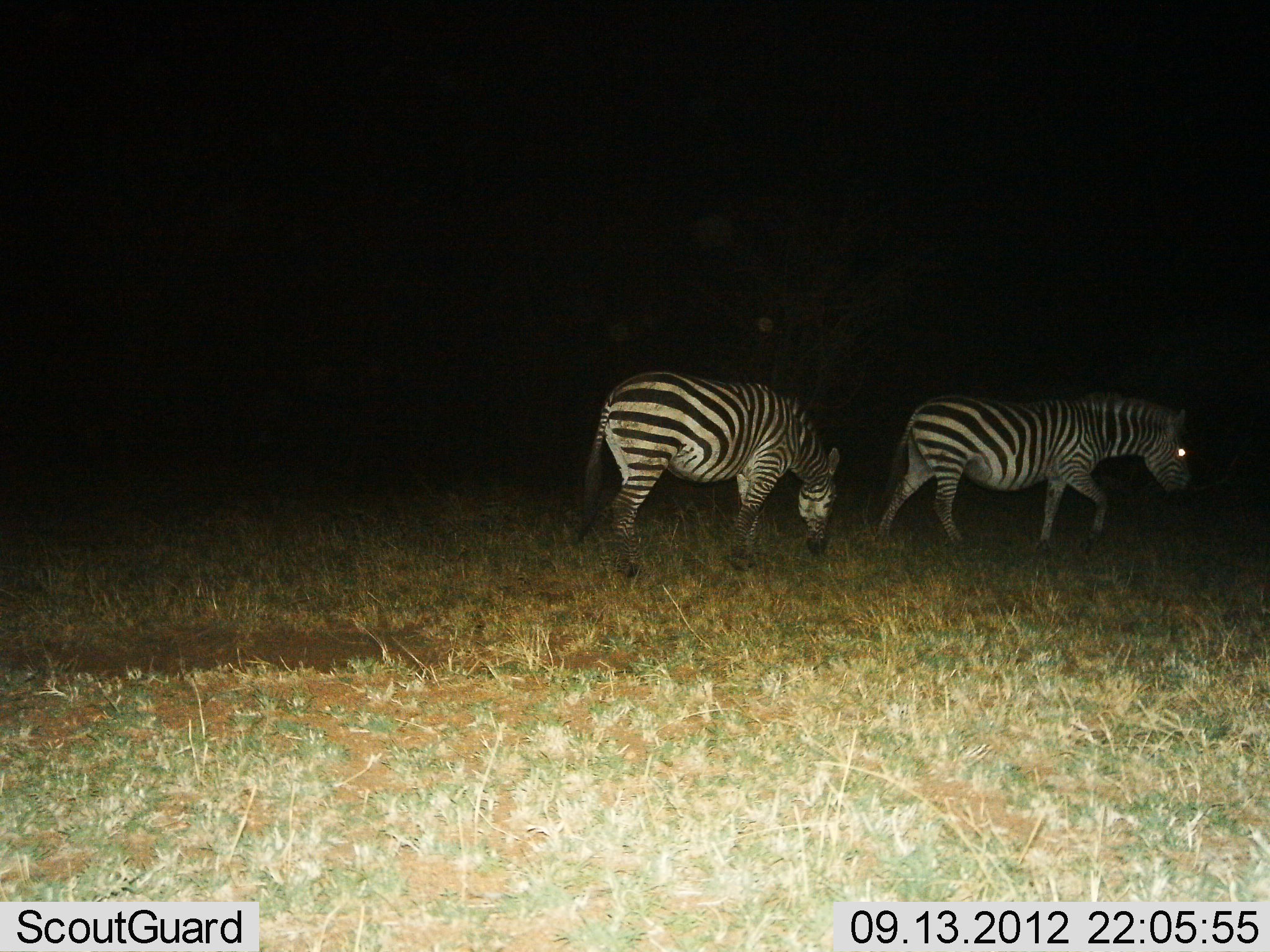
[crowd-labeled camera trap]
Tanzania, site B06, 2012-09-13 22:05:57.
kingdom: Animalia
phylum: Chordata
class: Mammalia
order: Perissodactyla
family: Equidae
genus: Equus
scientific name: Equus quagga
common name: plains zebra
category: zebra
Zebra (plains zebra) (Equus quagga), count 2. Behavior (volunteer vote fractions): standing 10%, resting 0%, moving 80%, interacting 0%. Young present (vote fraction): 0%. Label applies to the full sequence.